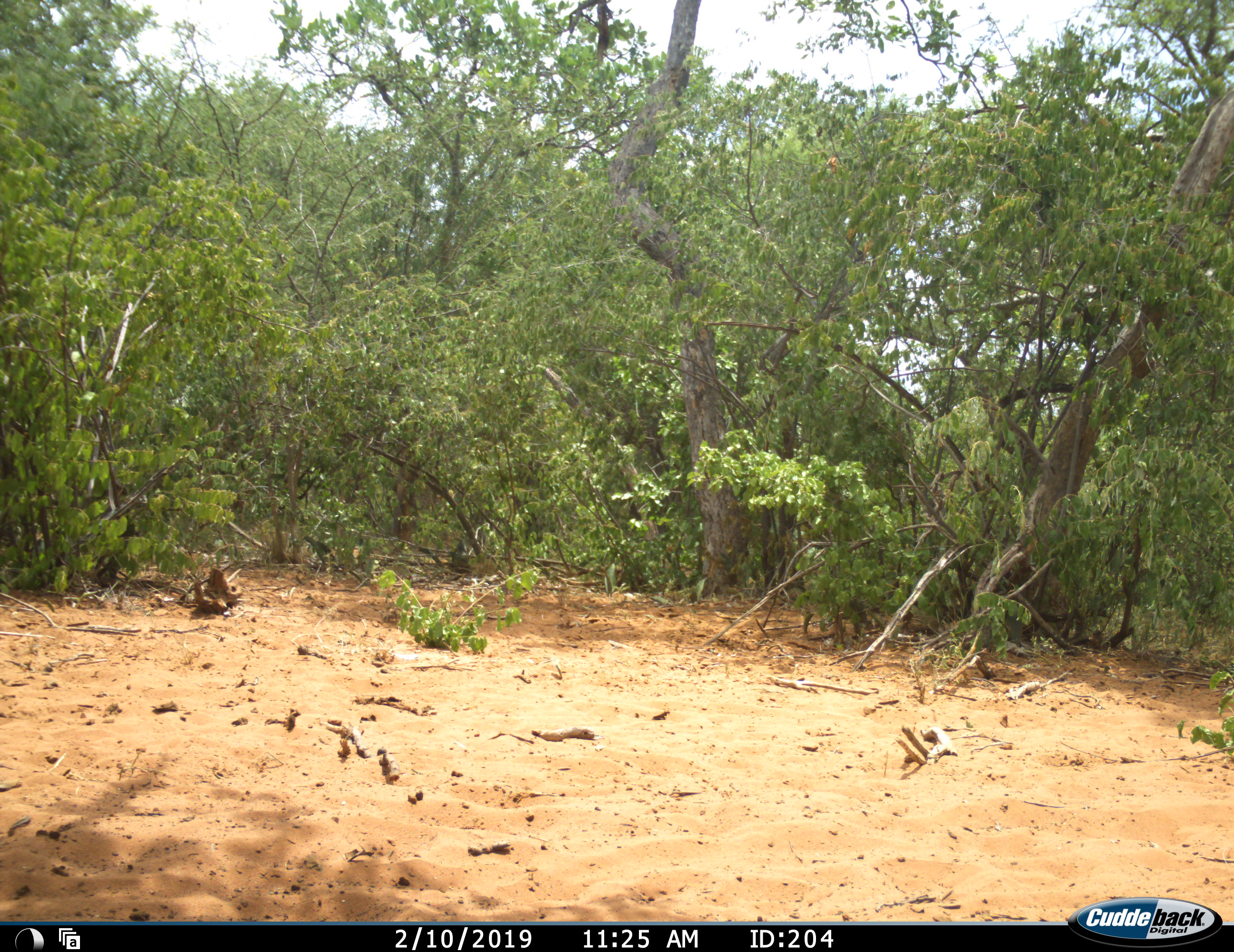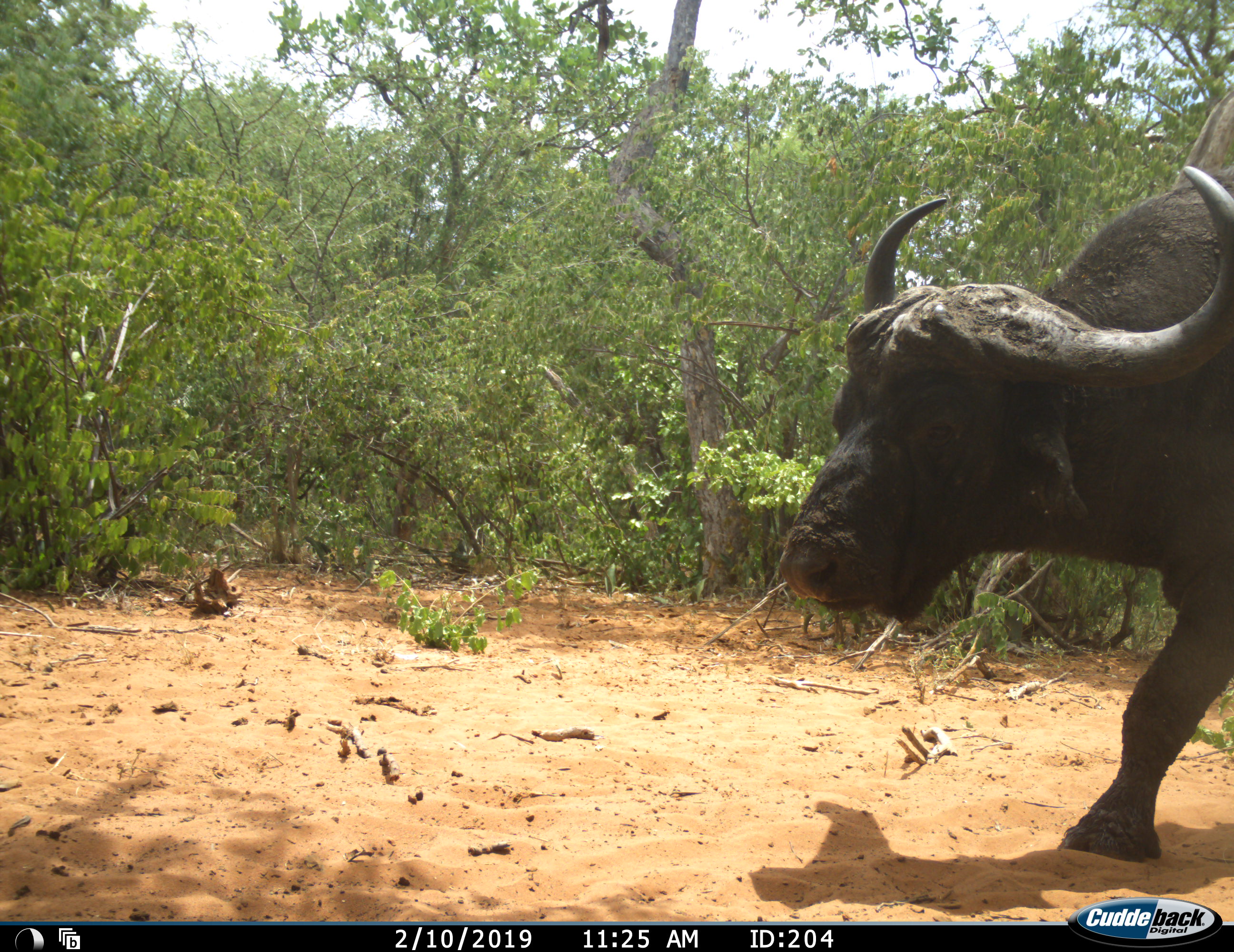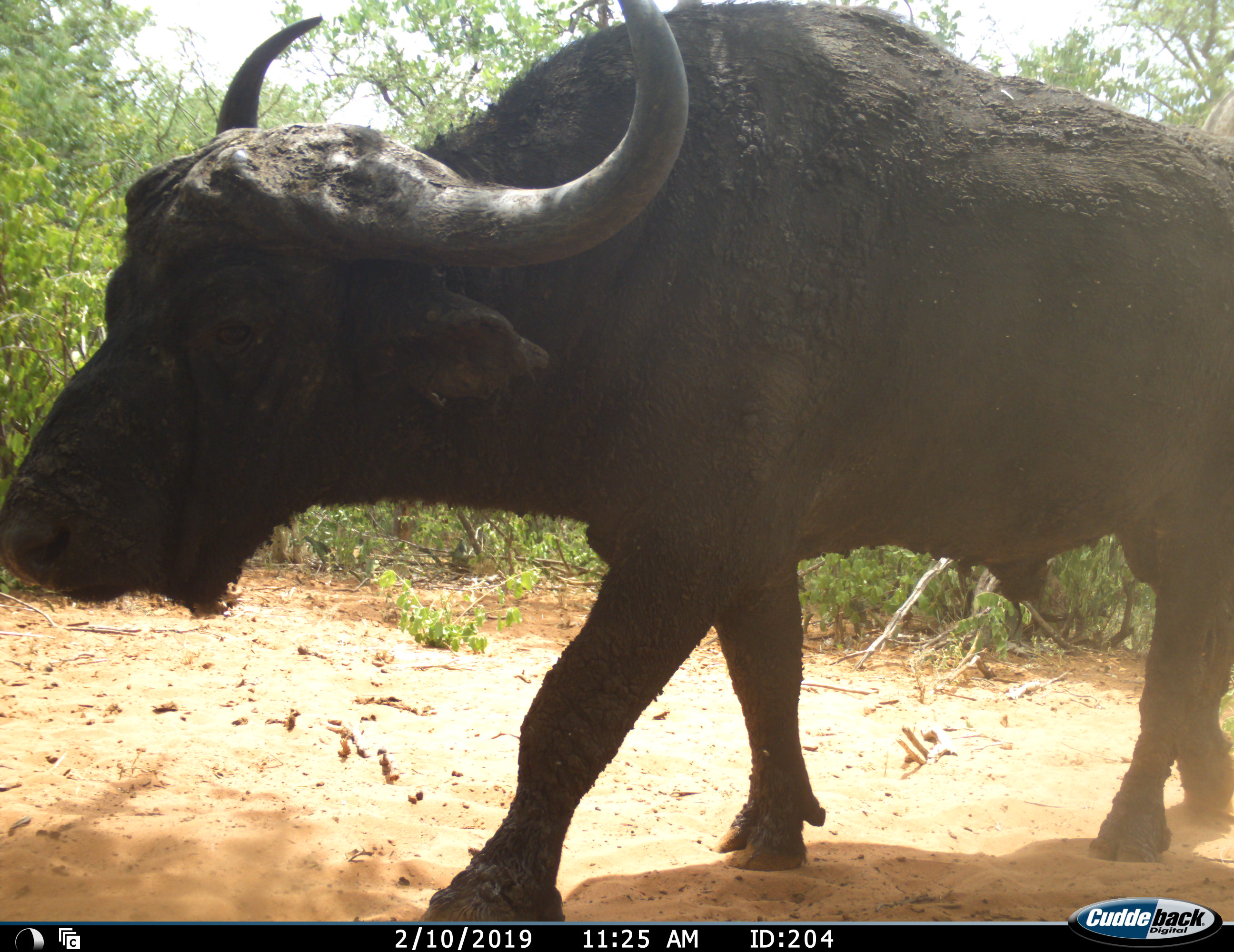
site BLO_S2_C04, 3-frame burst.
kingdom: Animalia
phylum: Chordata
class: Mammalia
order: Artiodactyla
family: Bovidae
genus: Syncerus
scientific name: Syncerus caffer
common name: african buffalo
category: buffalo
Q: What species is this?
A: Buffalo (african buffalo) (Syncerus caffer).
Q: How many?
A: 1.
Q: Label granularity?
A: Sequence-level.